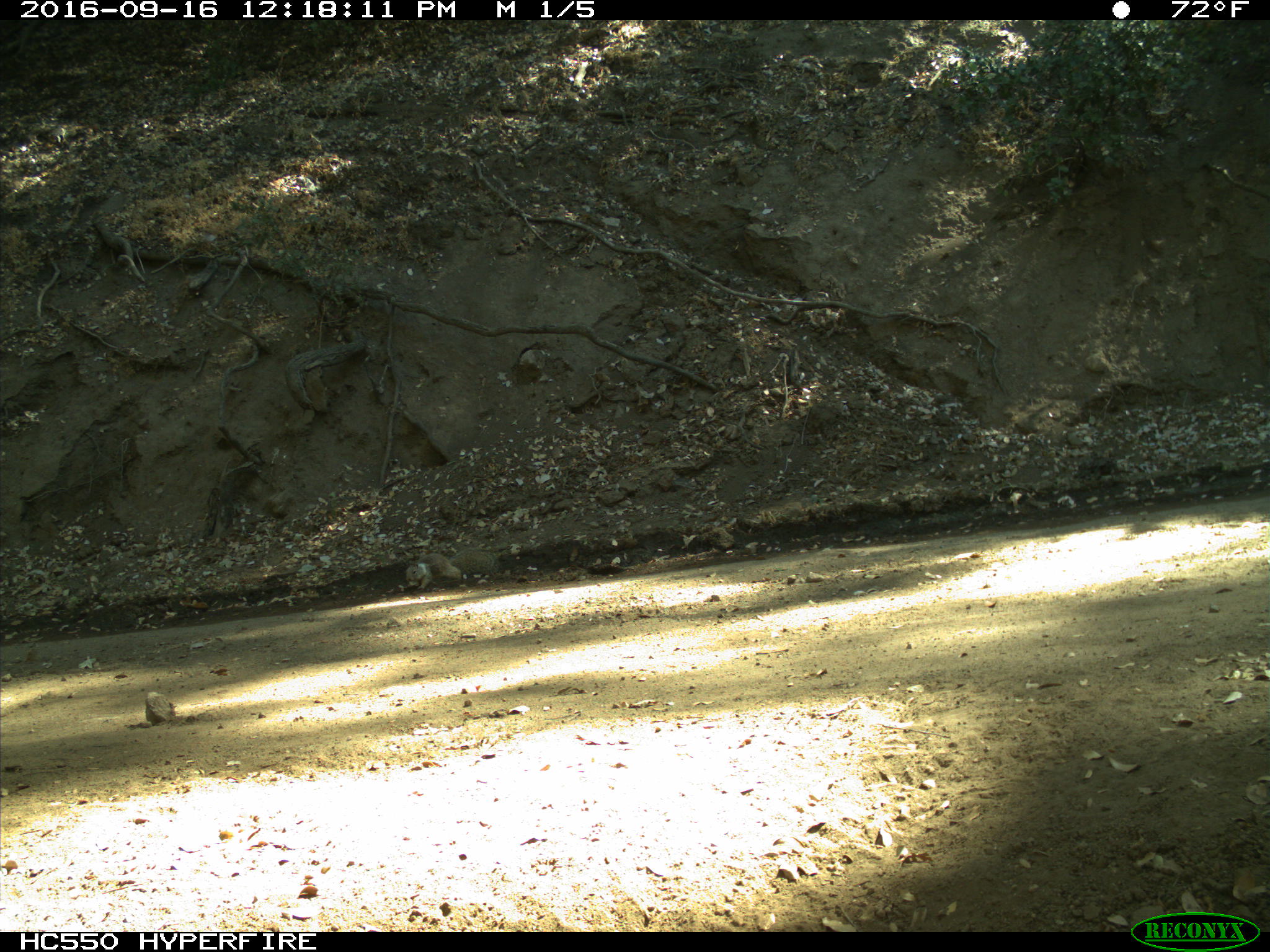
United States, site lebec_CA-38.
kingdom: Animalia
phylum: Chordata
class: Mammalia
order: Rodentia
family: Sciuridae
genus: Otospermophilus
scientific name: Otospermophilus beecheyi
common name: california ground squirrel